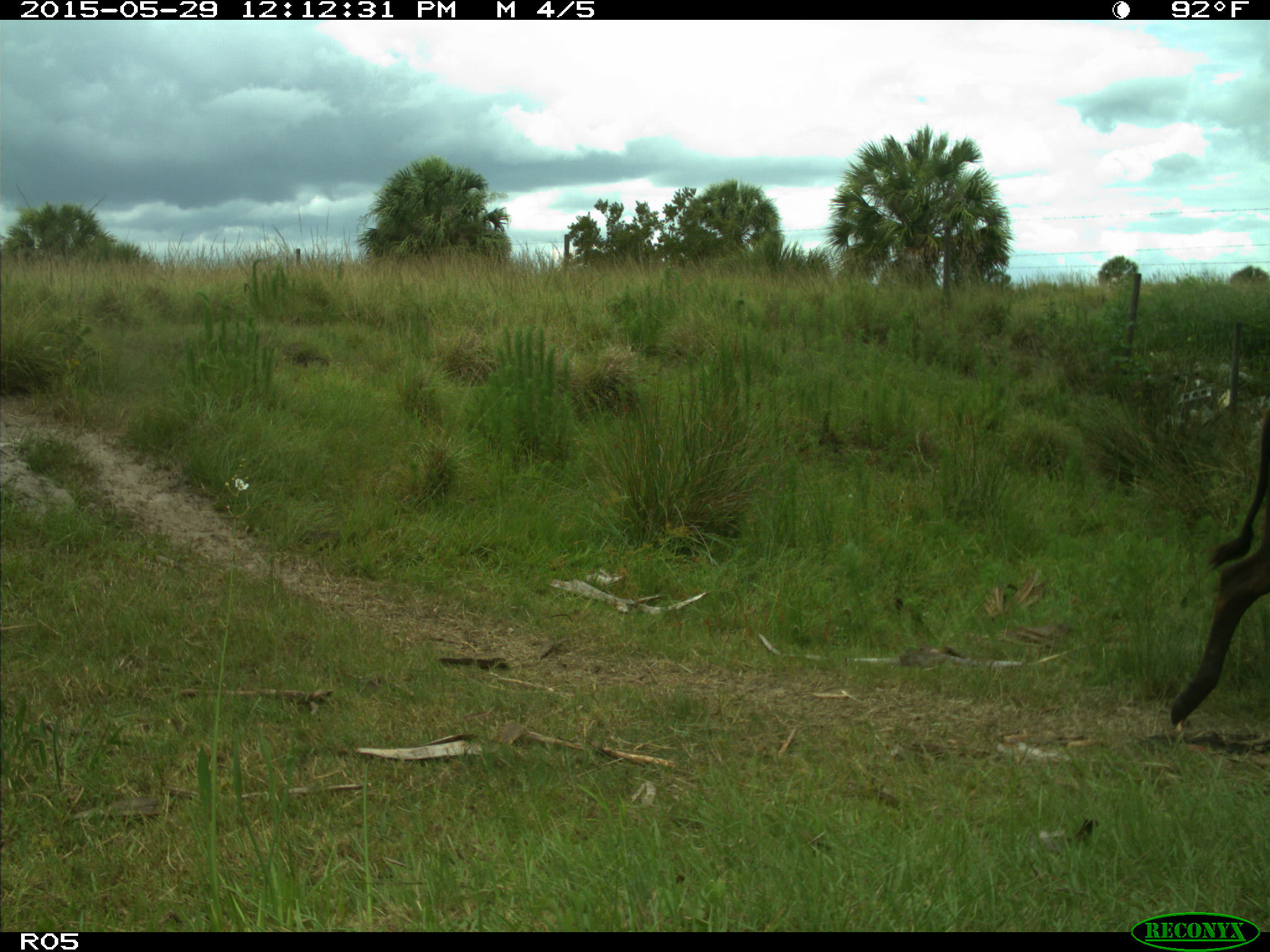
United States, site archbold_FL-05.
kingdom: Animalia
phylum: Chordata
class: Mammalia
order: Artiodactyla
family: Bovidae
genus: Bos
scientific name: Bos taurus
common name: domestic cow